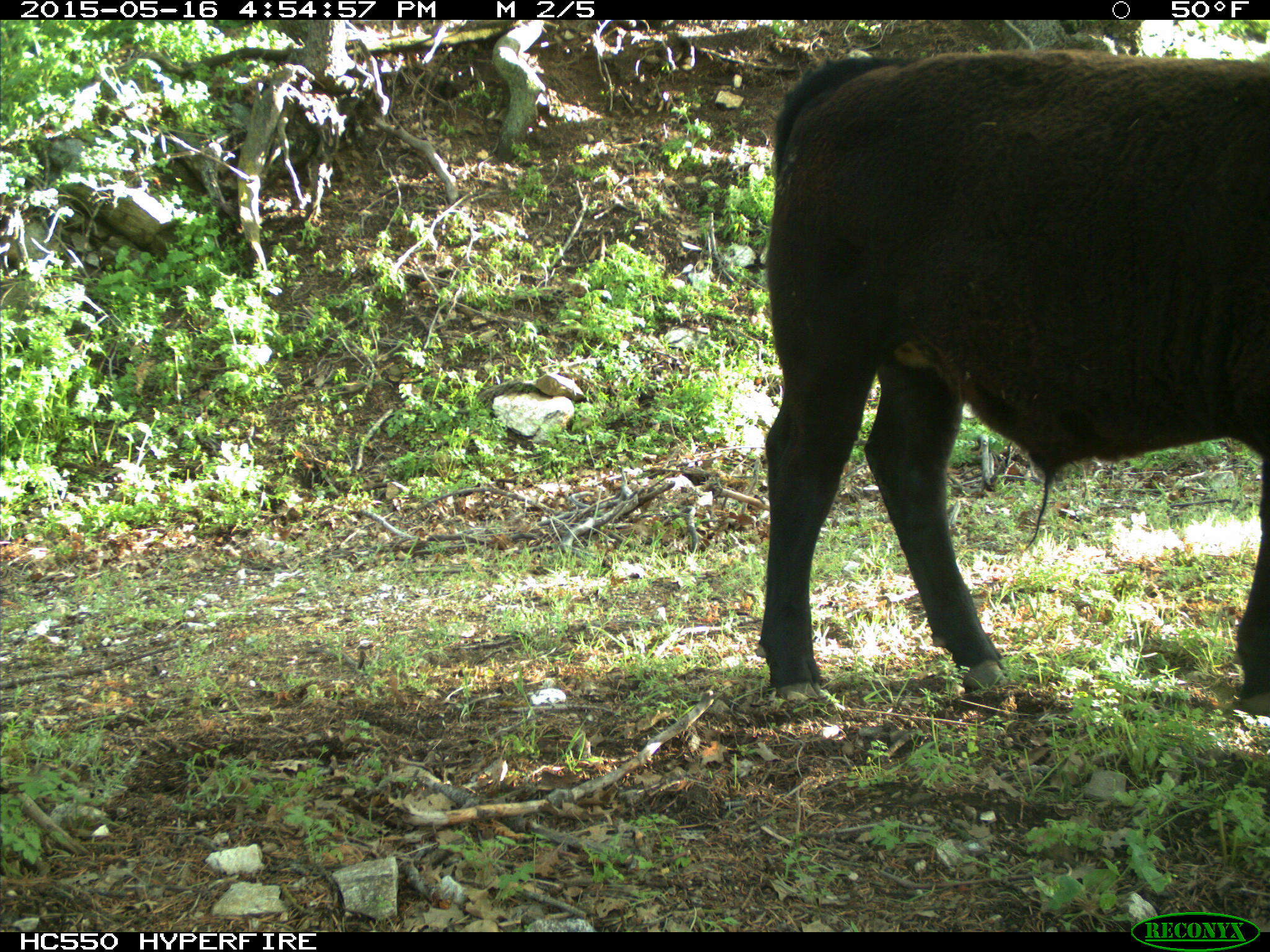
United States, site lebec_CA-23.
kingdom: Animalia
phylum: Chordata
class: Mammalia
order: Artiodactyla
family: Bovidae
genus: Bos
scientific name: Bos taurus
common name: domestic cow